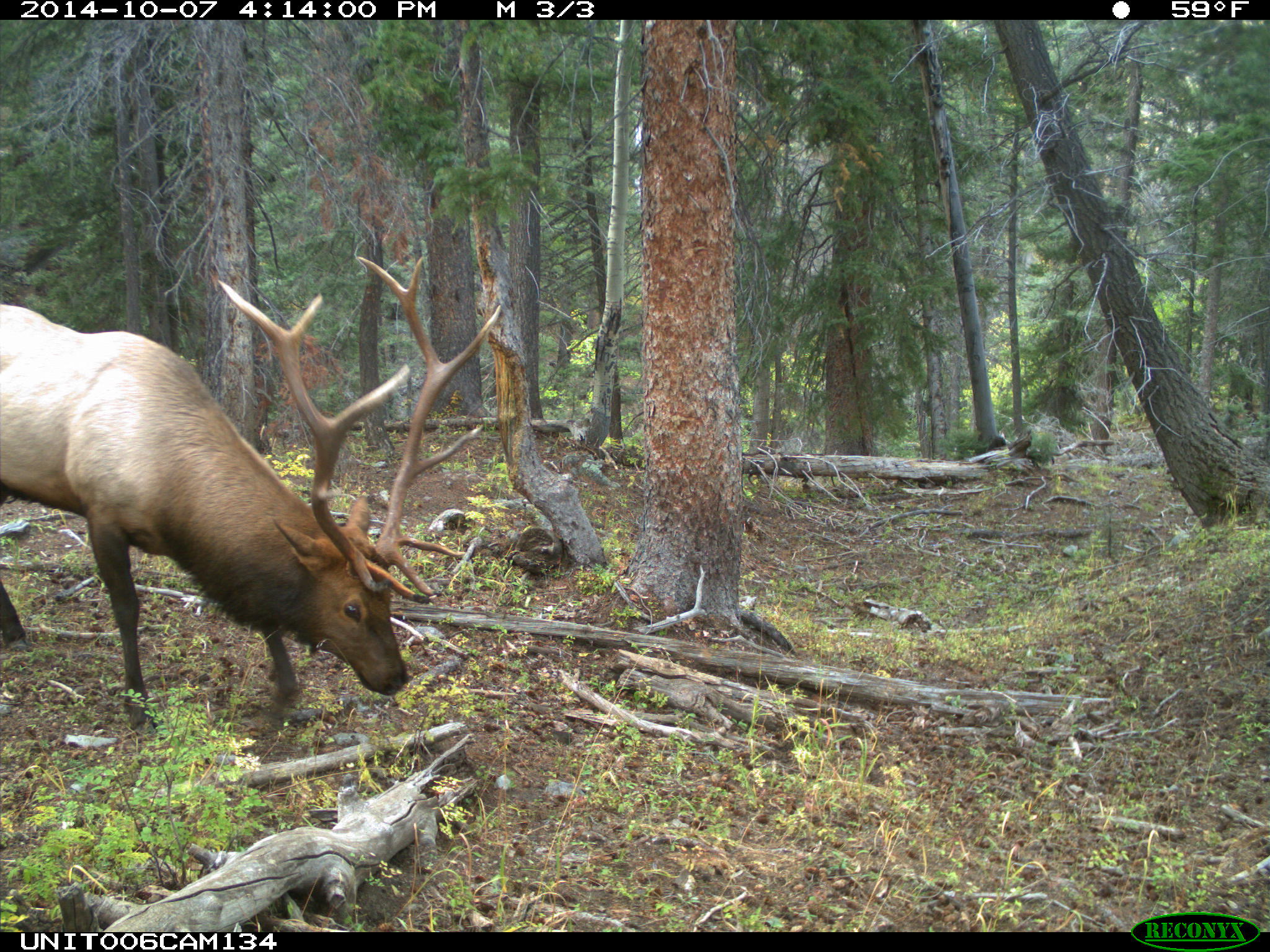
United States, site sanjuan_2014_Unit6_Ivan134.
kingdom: Animalia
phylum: Chordata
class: Mammalia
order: Artiodactyla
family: Cervidae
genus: Cervus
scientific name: Cervus elaphus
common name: red deer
Cervus elaphus (red deer).